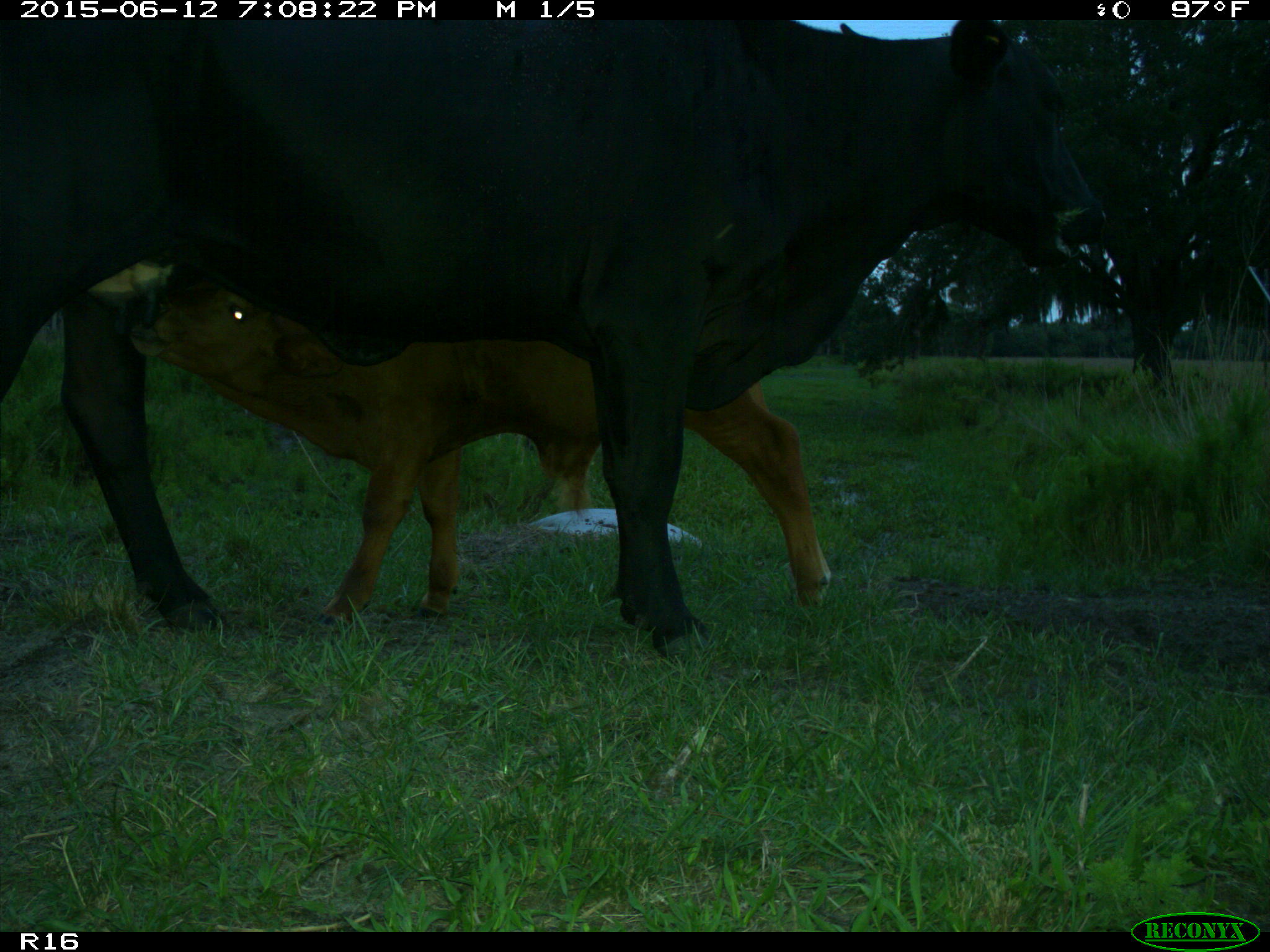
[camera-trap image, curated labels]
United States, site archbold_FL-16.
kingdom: Animalia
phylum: Chordata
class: Mammalia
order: Artiodactyla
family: Bovidae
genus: Bos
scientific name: Bos taurus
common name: domestic cow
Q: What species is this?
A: Bos taurus (domestic cow).